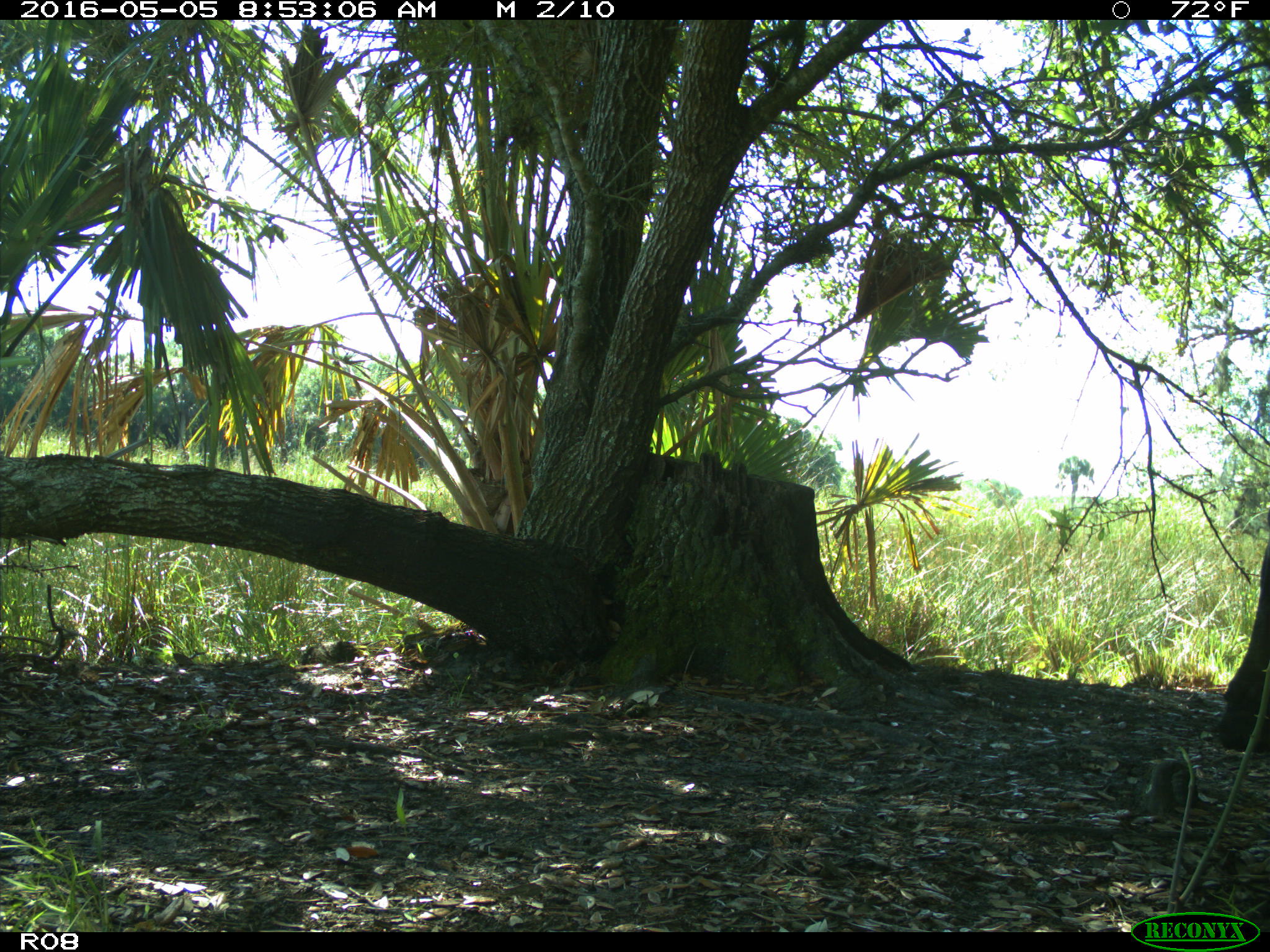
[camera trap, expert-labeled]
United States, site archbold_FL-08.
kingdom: Animalia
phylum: Chordata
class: Mammalia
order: Artiodactyla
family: Bovidae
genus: Bos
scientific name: Bos taurus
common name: domestic cow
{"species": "Bos taurus (domestic cow)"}